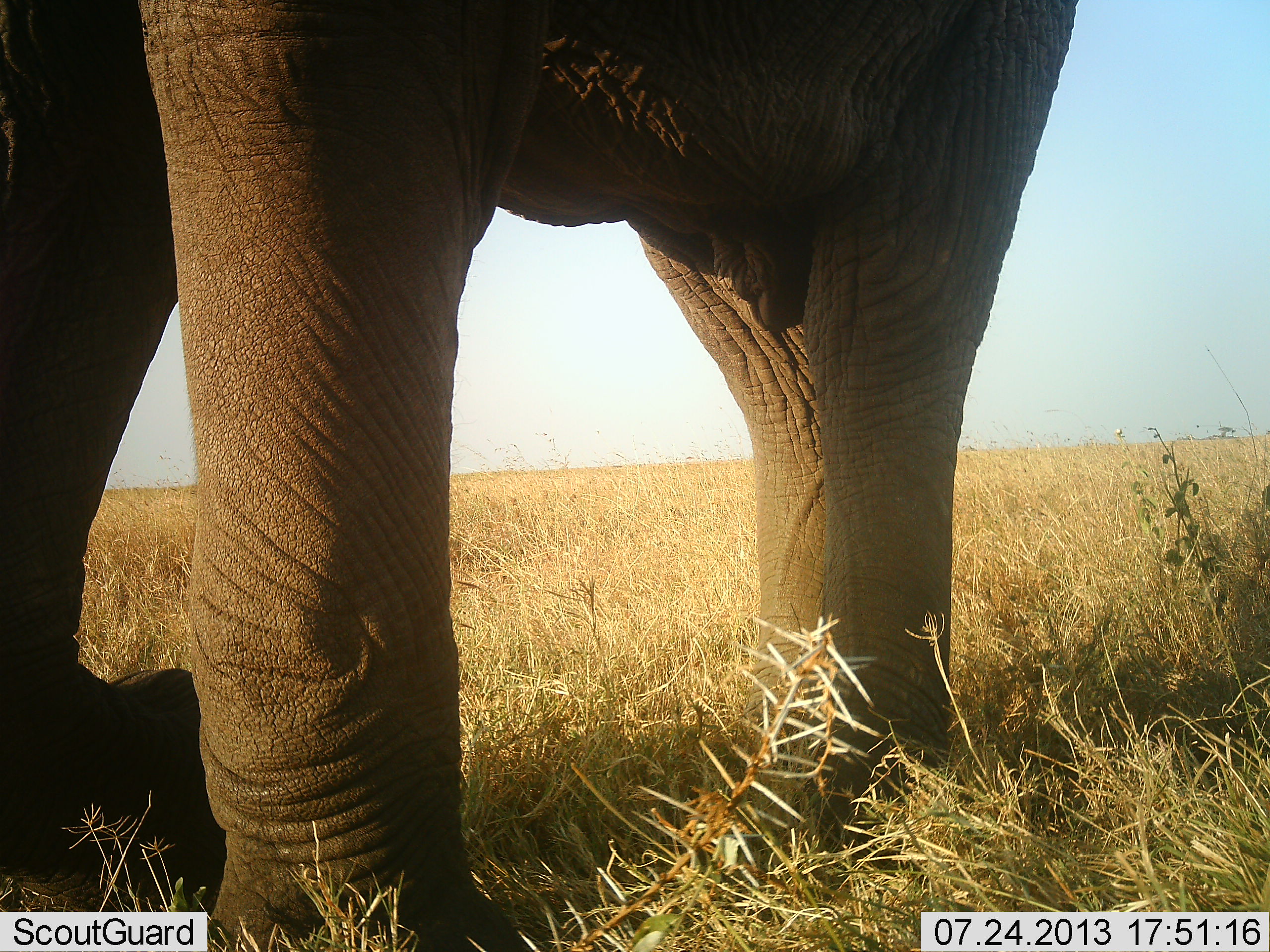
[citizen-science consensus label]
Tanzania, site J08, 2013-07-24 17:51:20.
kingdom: Animalia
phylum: Chordata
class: Mammalia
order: Proboscidea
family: Elephantidae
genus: Loxodonta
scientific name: Loxodonta africana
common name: african bush elephant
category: elephant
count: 1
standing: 81%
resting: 0%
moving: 19%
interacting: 0%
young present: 0%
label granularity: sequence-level